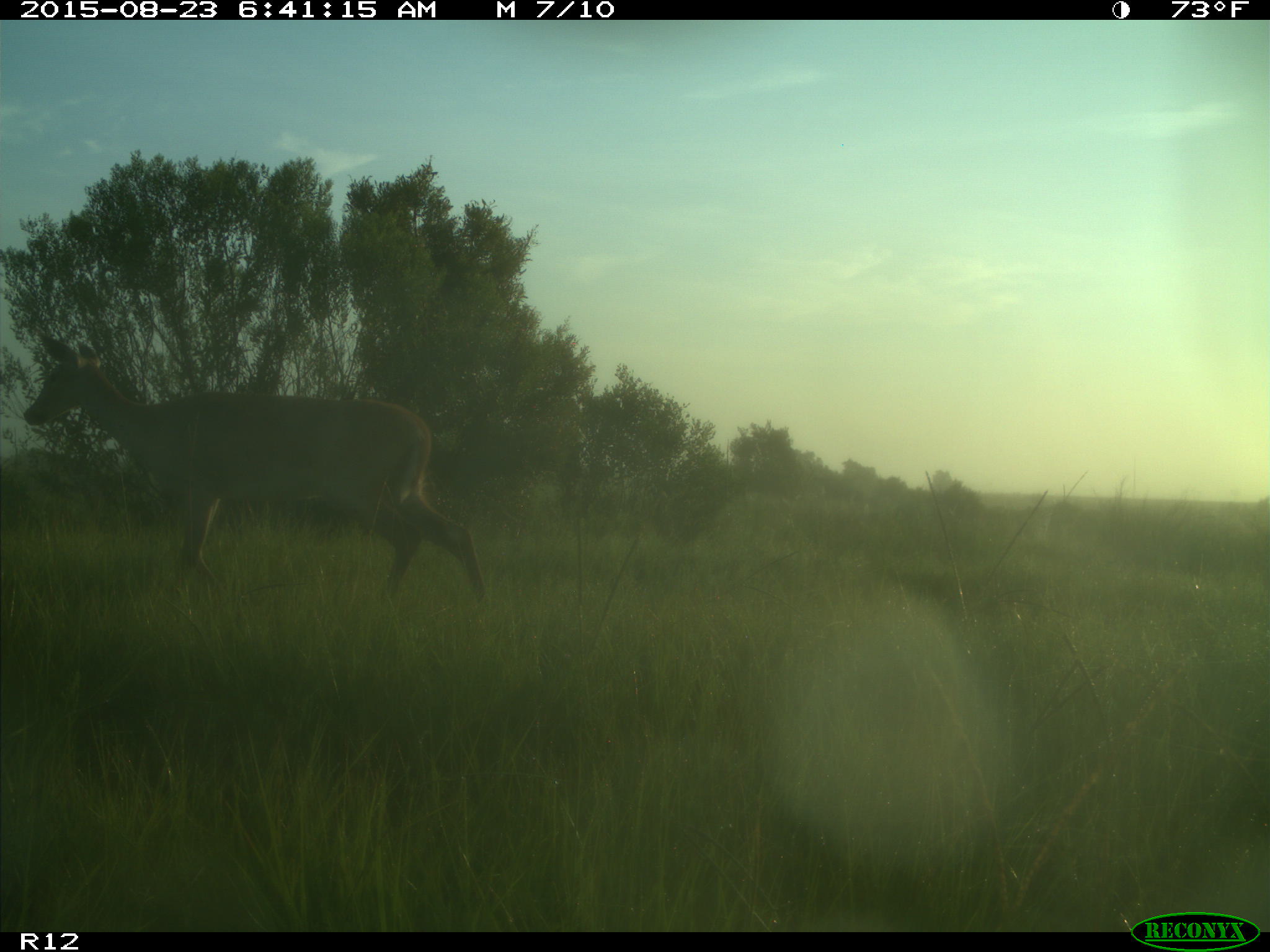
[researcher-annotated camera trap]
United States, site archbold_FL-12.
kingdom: Animalia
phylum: Chordata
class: Mammalia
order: Artiodactyla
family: Cervidae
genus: Odocoileus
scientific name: Odocoileus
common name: deer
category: unidentified deer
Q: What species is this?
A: Unidentified deer (deer) (Odocoileus).